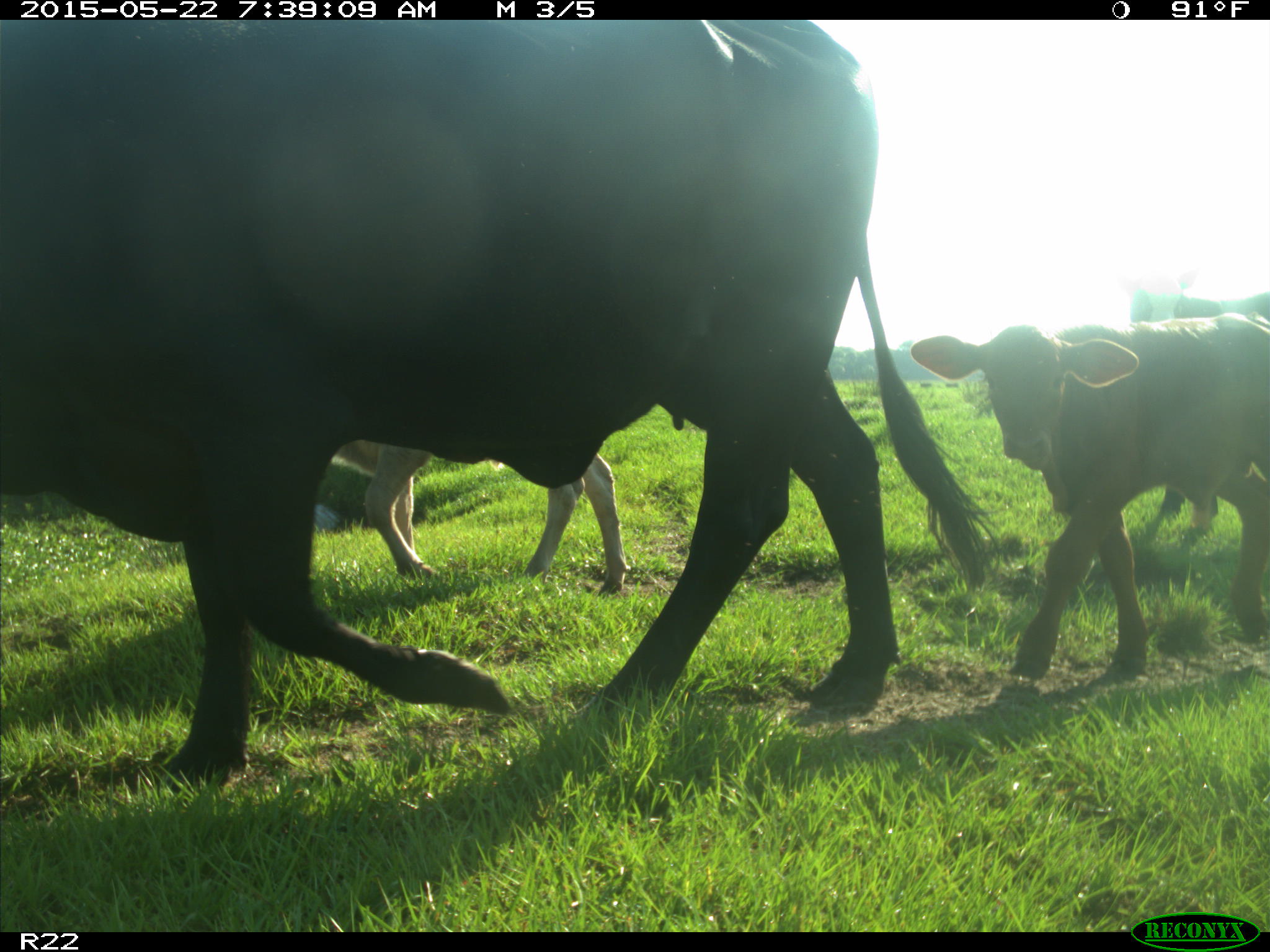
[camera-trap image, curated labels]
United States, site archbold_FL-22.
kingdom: Animalia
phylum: Chordata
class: Mammalia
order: Artiodactyla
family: Bovidae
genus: Bos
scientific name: Bos taurus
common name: domestic cow